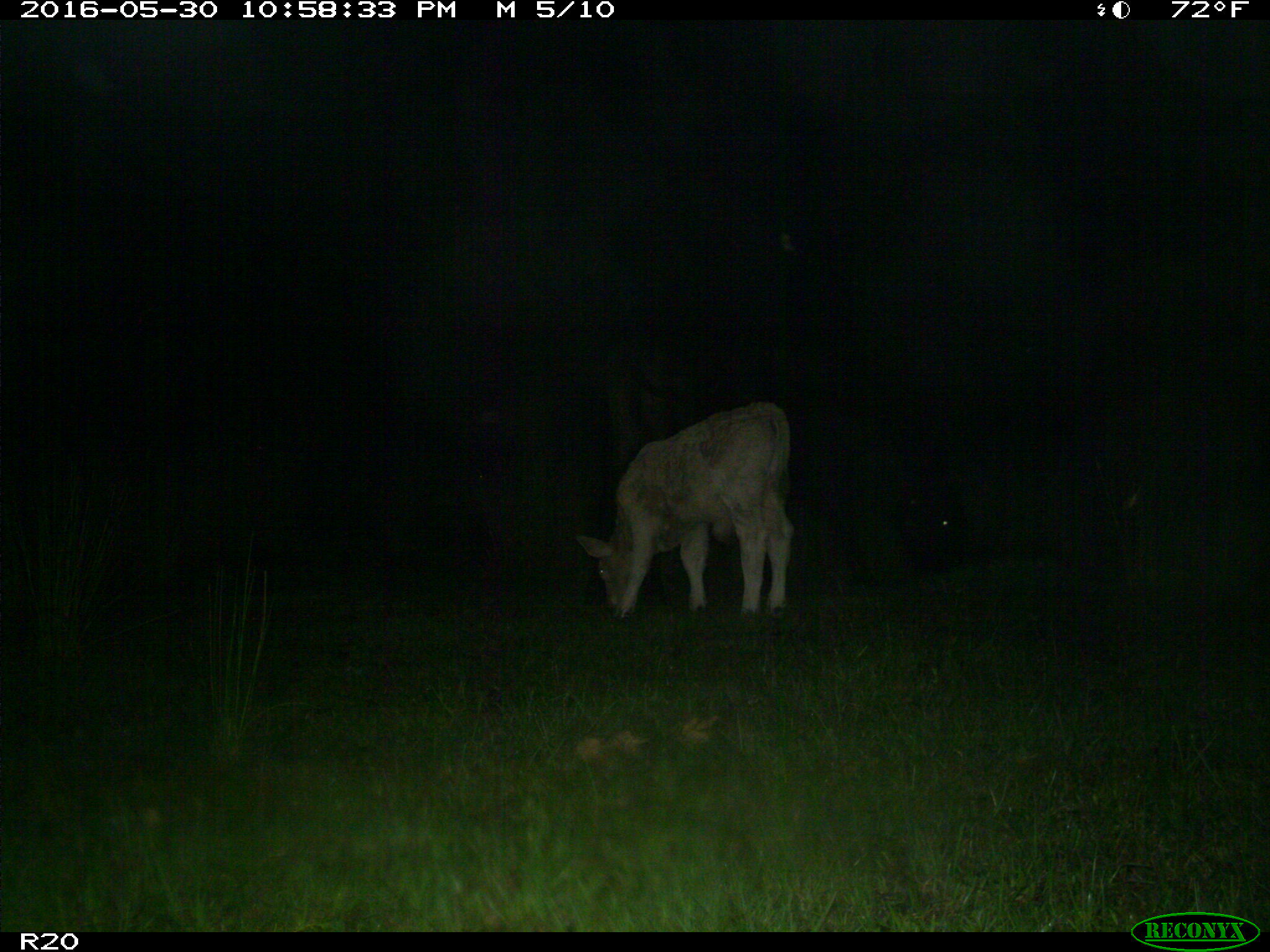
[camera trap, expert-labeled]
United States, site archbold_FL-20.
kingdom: Animalia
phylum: Chordata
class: Mammalia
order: Artiodactyla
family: Bovidae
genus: Bos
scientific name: Bos taurus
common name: domestic cow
Bos taurus (domestic cow).